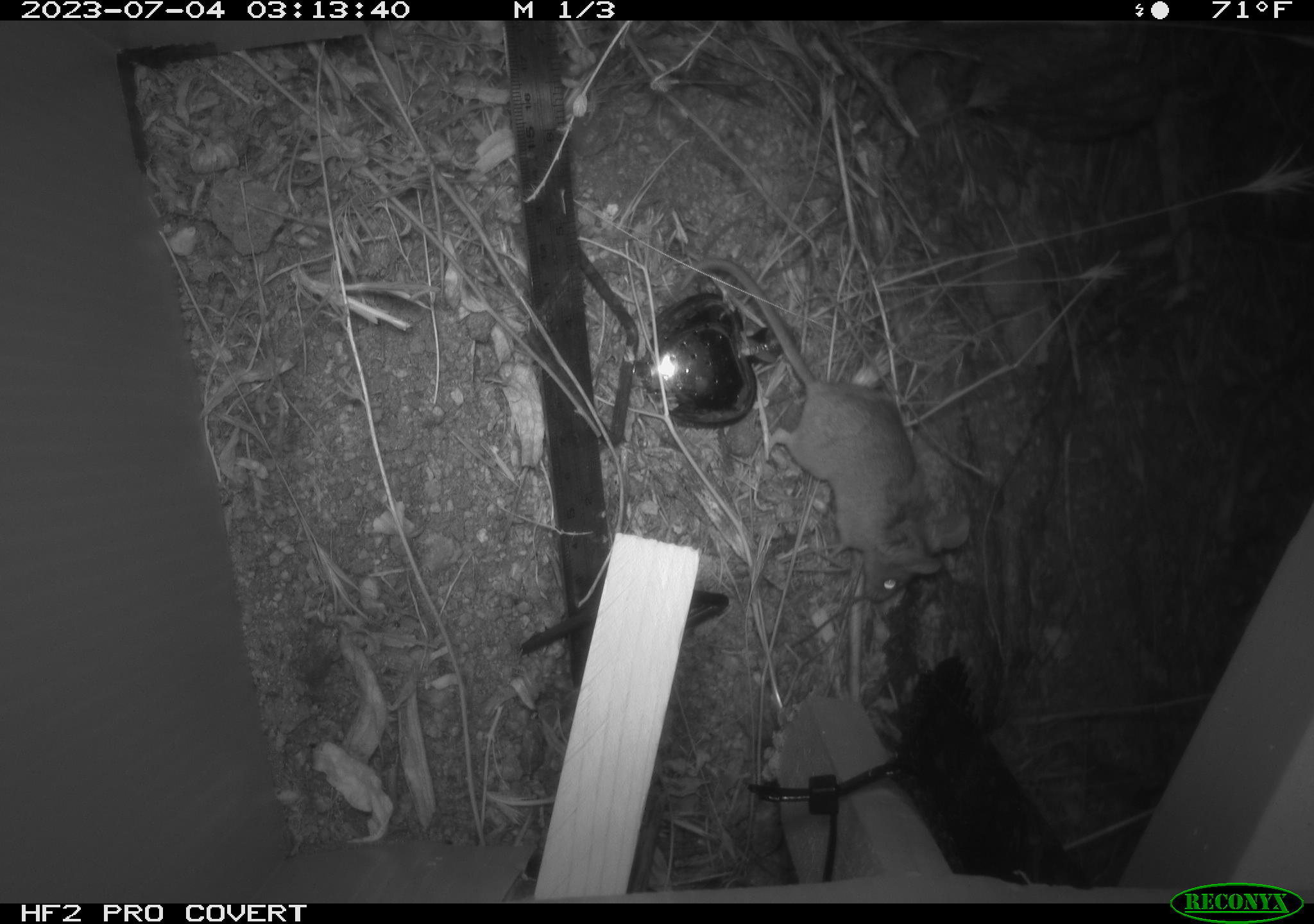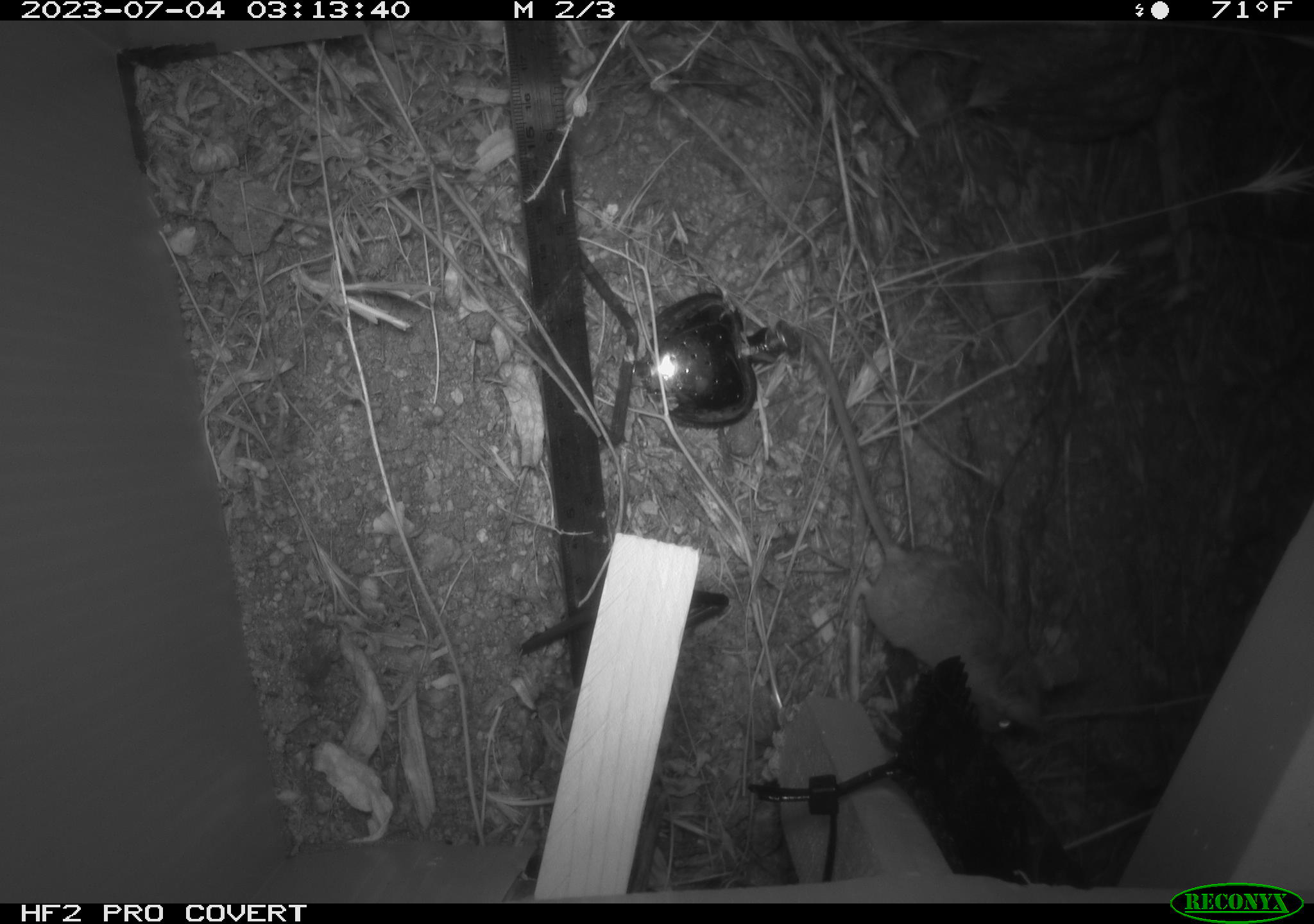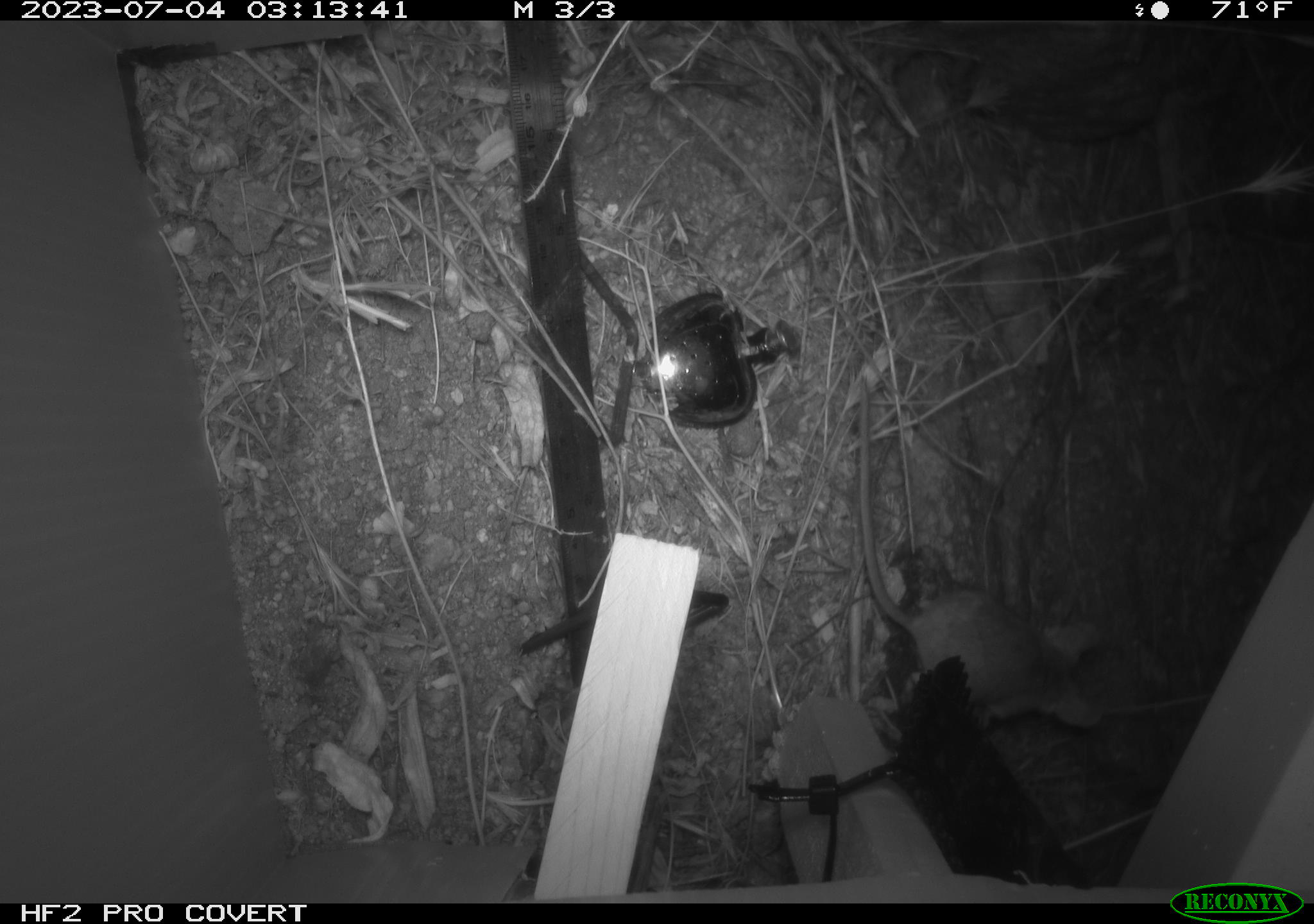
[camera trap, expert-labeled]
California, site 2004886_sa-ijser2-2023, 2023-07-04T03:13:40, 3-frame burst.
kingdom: Animalia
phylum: Chordata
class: Mammalia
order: Rodentia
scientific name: Rodentia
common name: mouse species